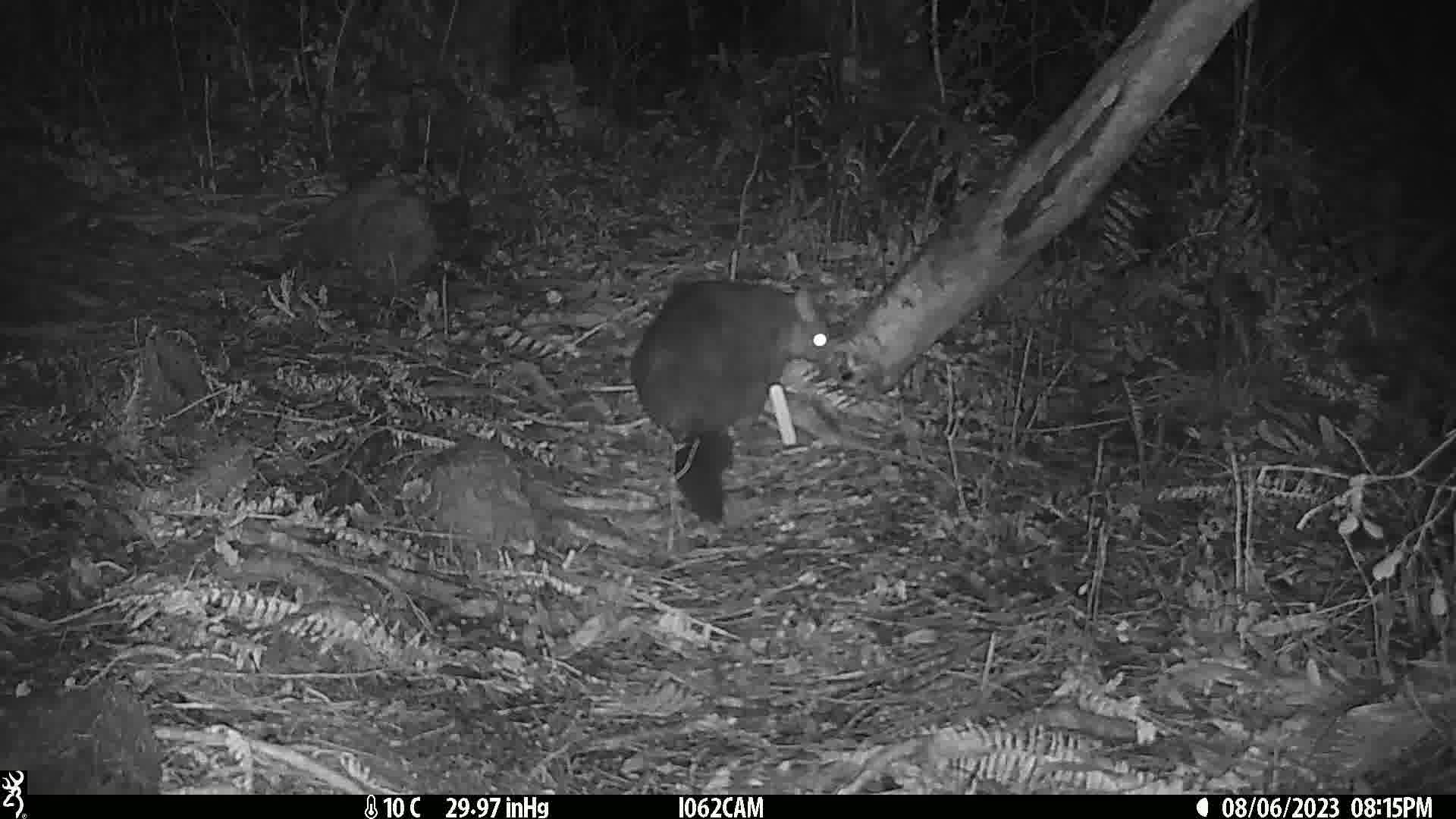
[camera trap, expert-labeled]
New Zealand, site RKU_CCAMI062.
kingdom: Animalia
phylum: Chordata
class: Mammalia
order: Diprotodontia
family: Phalangeridae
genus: Trichosurus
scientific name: Trichosurus vulpecula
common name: common brushtail possum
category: possum